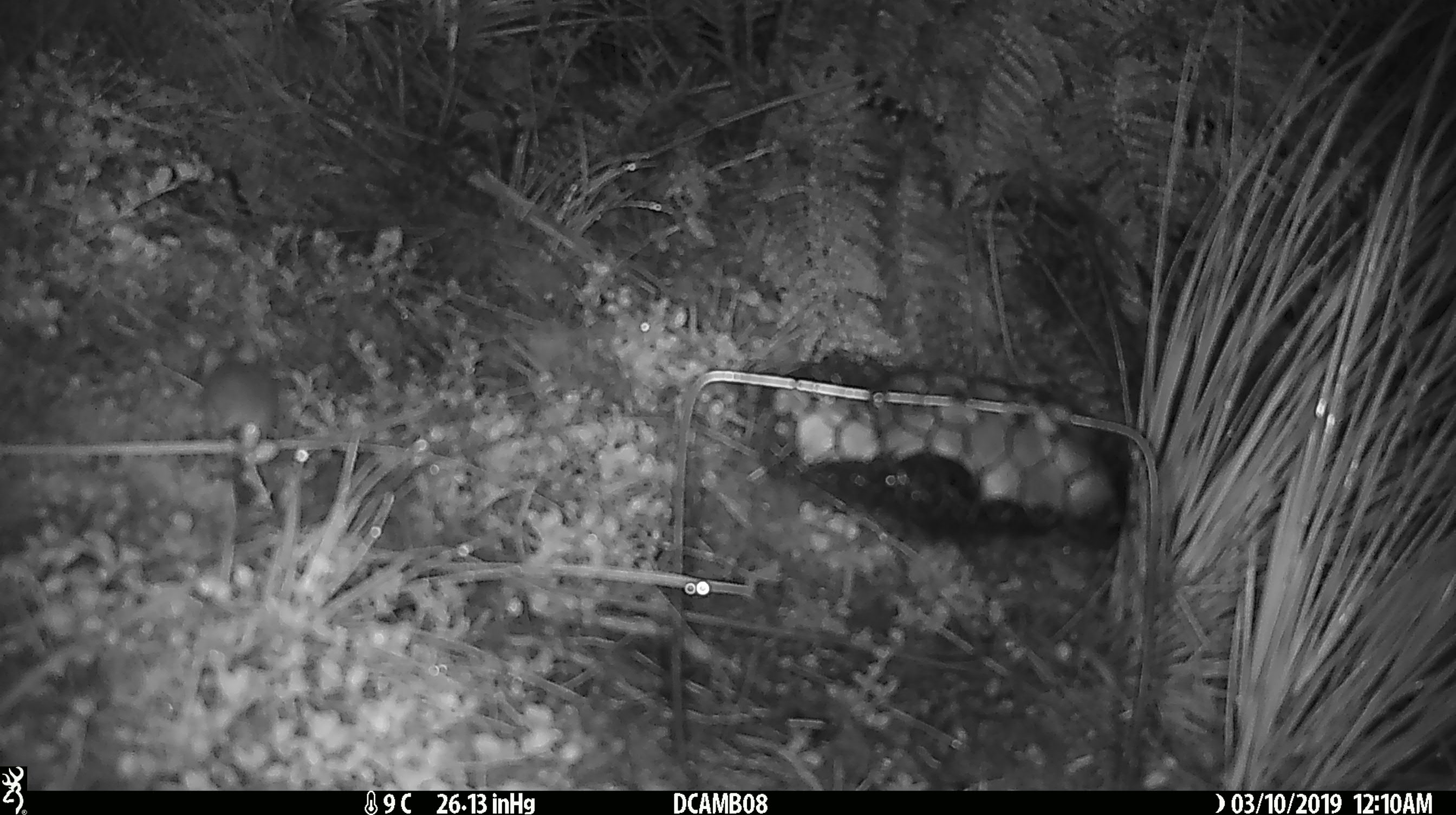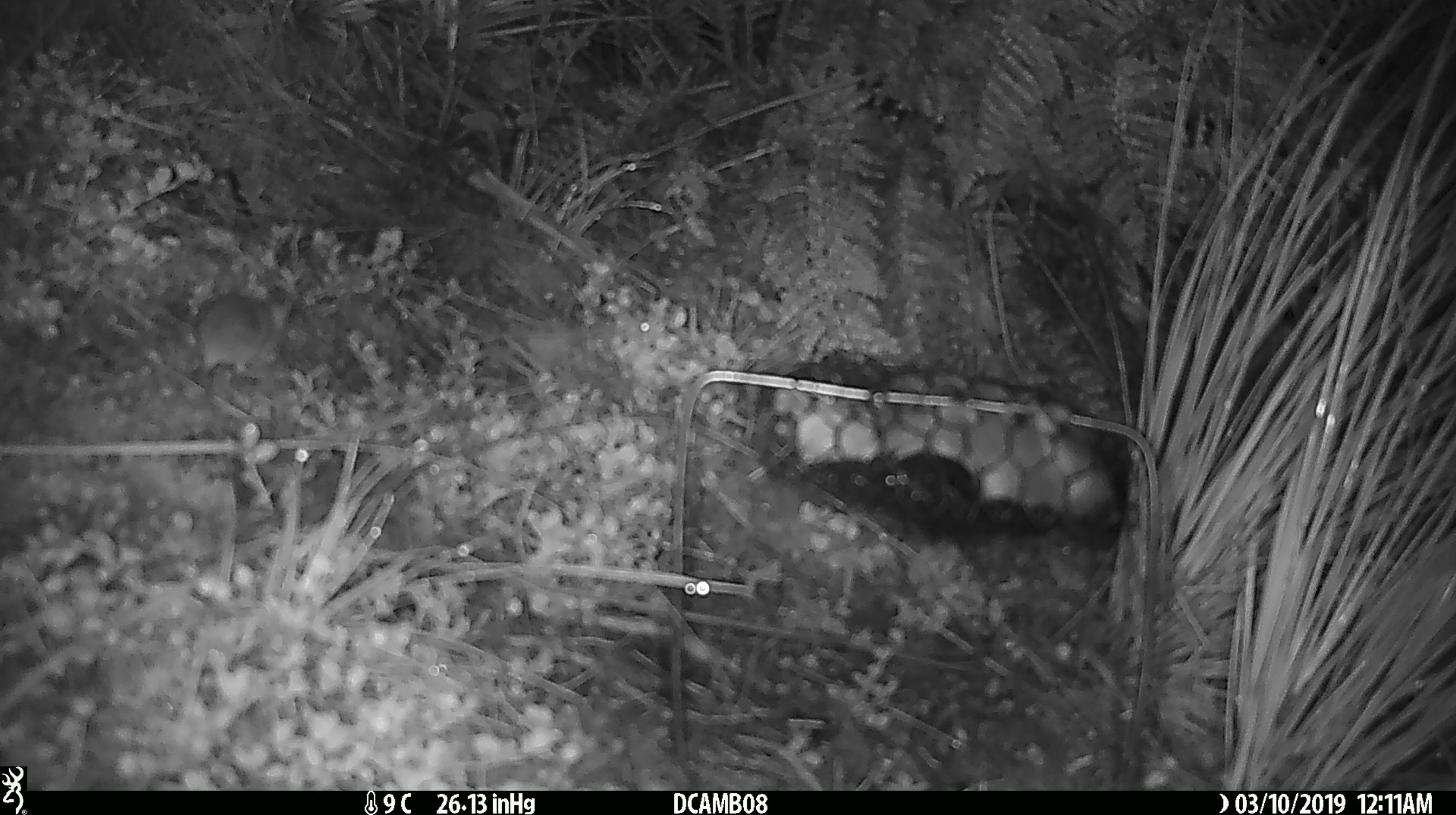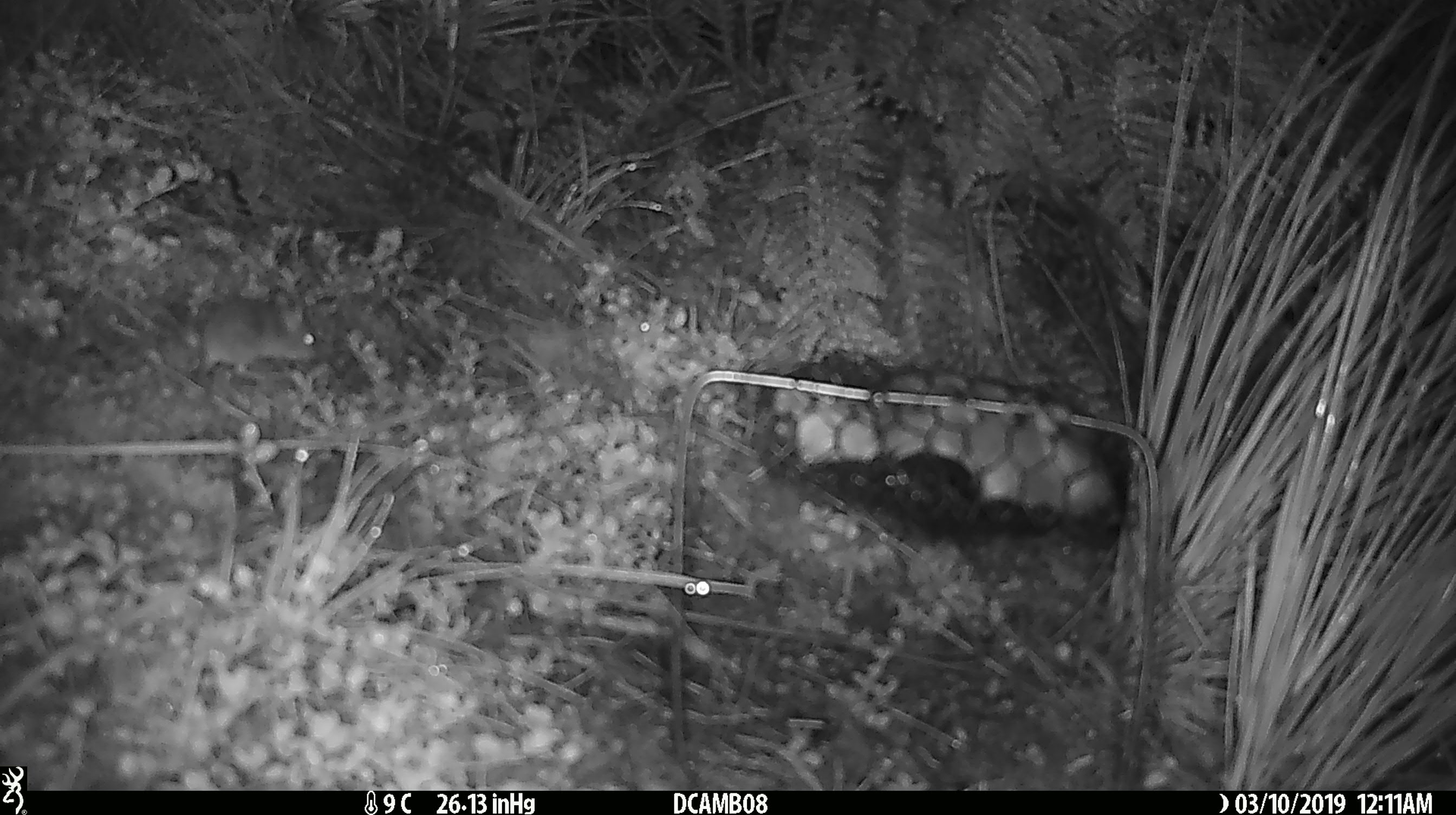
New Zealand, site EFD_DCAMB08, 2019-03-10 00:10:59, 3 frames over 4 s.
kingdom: Animalia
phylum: Chordata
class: Mammalia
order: Rodentia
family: Muridae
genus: Mus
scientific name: Mus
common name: mouse